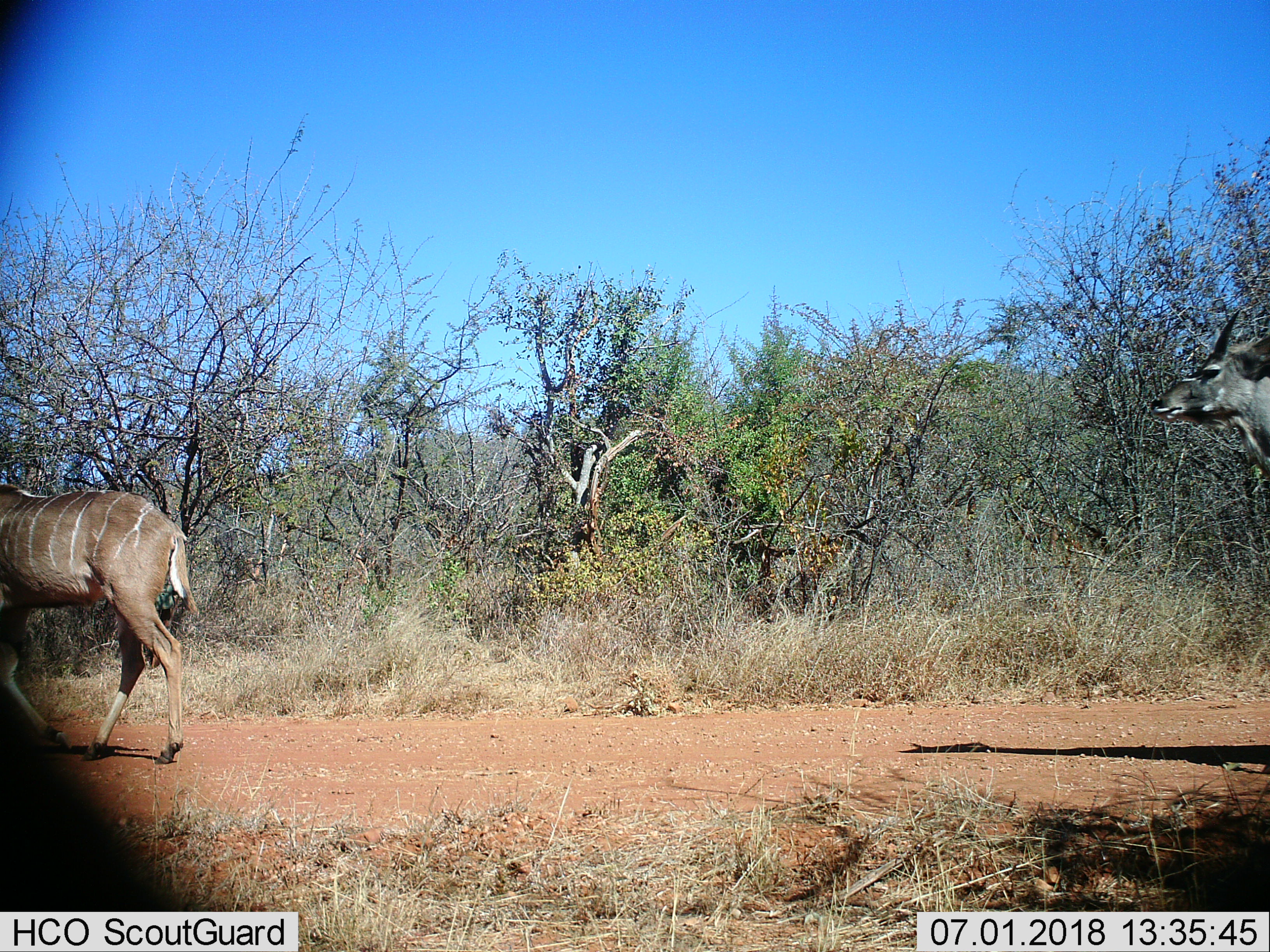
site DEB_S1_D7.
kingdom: Animalia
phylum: Chordata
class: Mammalia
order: Artiodactyla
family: Bovidae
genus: Tragelaphus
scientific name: Tragelaphus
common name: kudu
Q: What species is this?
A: Kudu (Tragelaphus).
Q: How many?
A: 2.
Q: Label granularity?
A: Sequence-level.